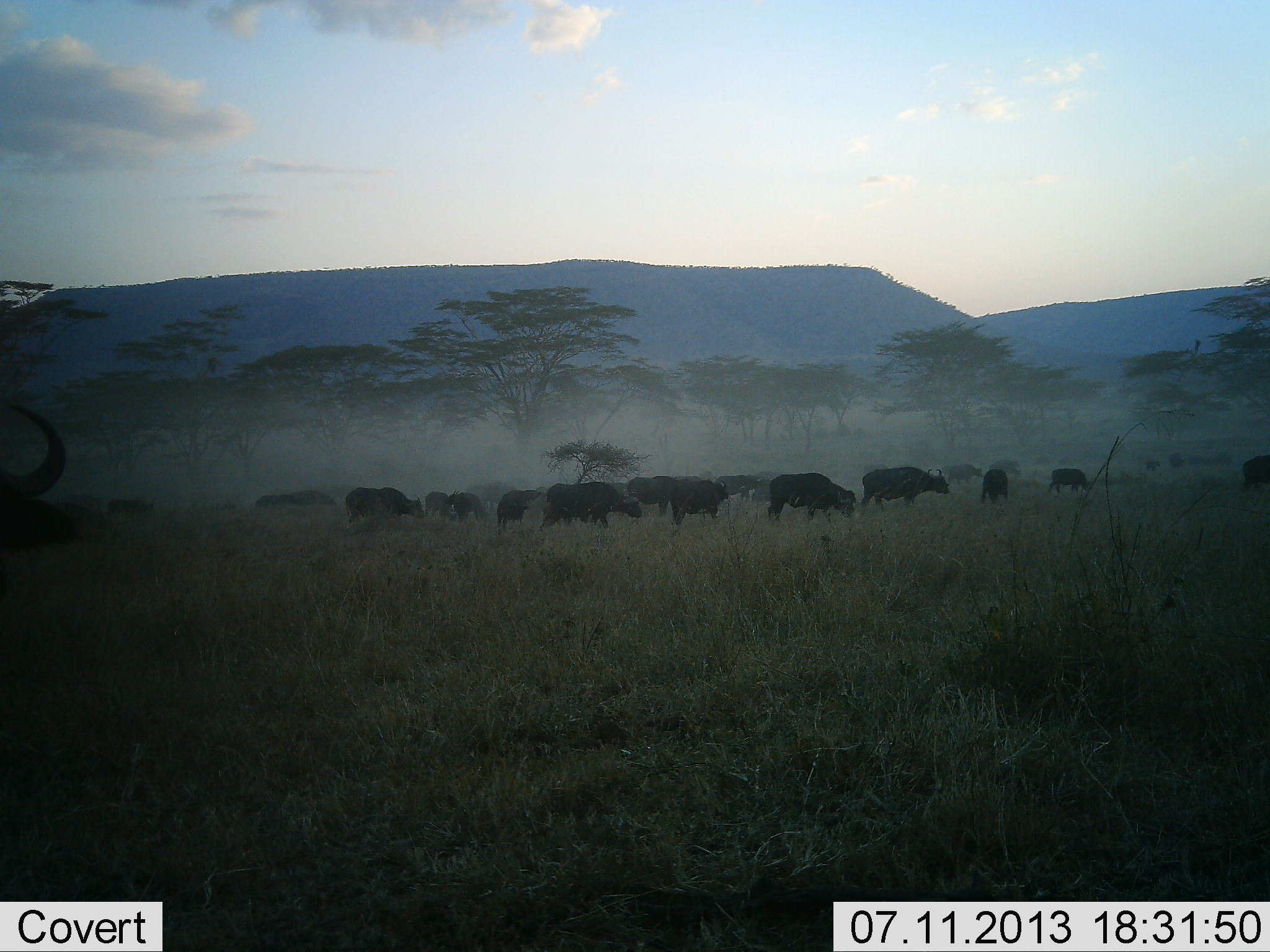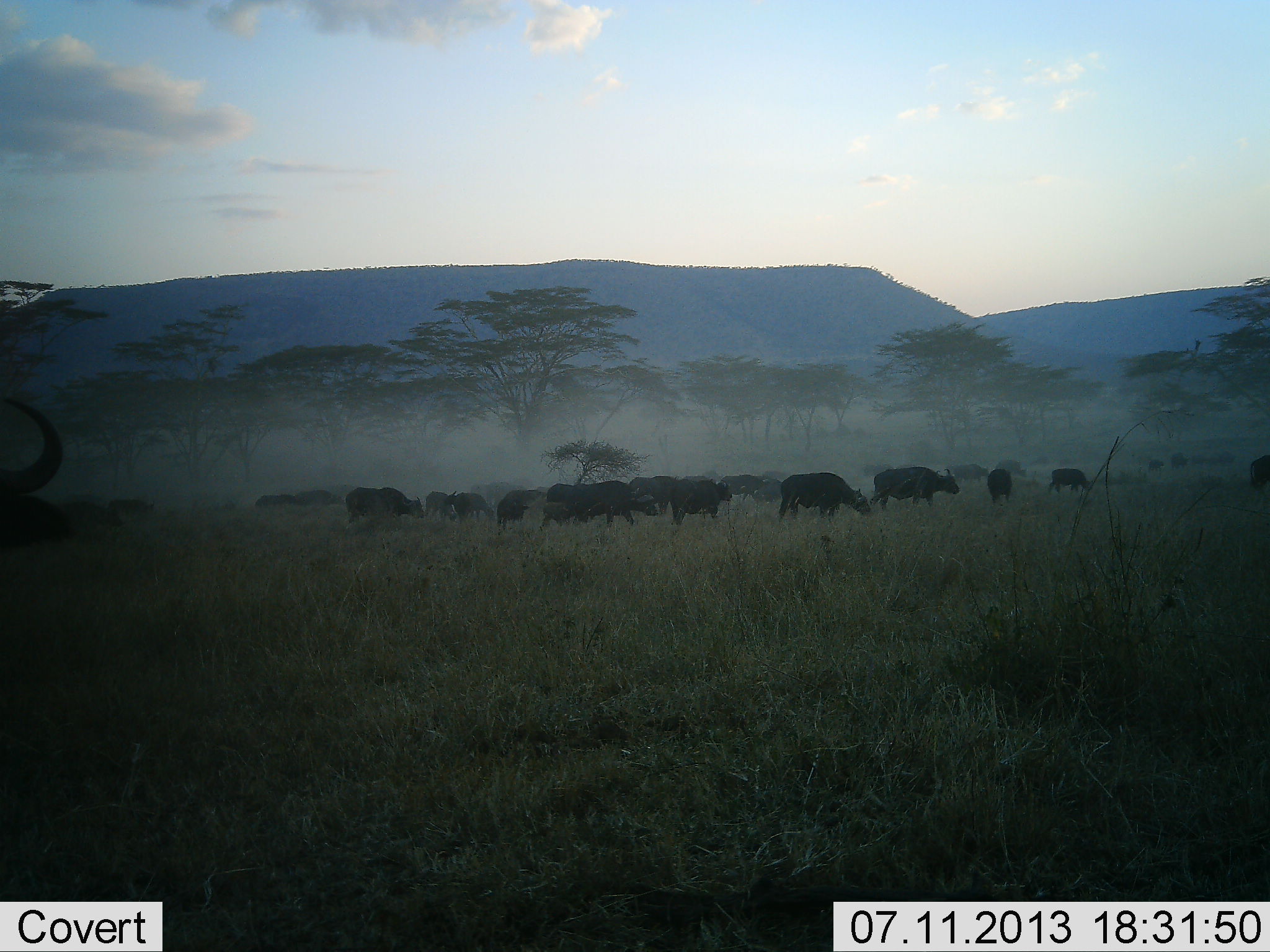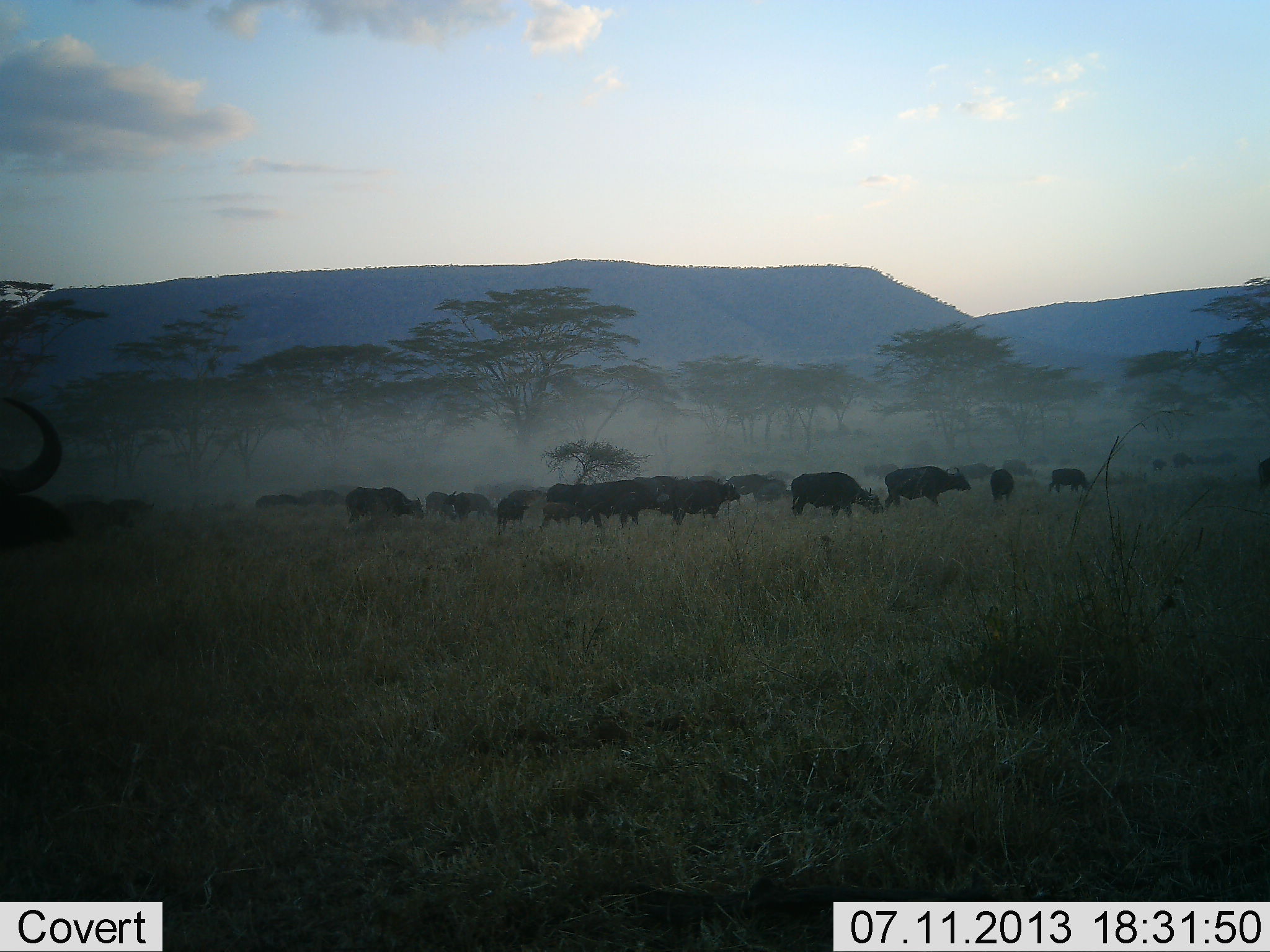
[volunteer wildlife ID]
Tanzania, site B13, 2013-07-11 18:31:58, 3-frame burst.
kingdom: Animalia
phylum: Chordata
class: Mammalia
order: Artiodactyla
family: Bovidae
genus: Syncerus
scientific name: Syncerus caffer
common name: cape buffalo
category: buffalo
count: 11-50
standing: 55%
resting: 0%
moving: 91%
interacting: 0%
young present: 0%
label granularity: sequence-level